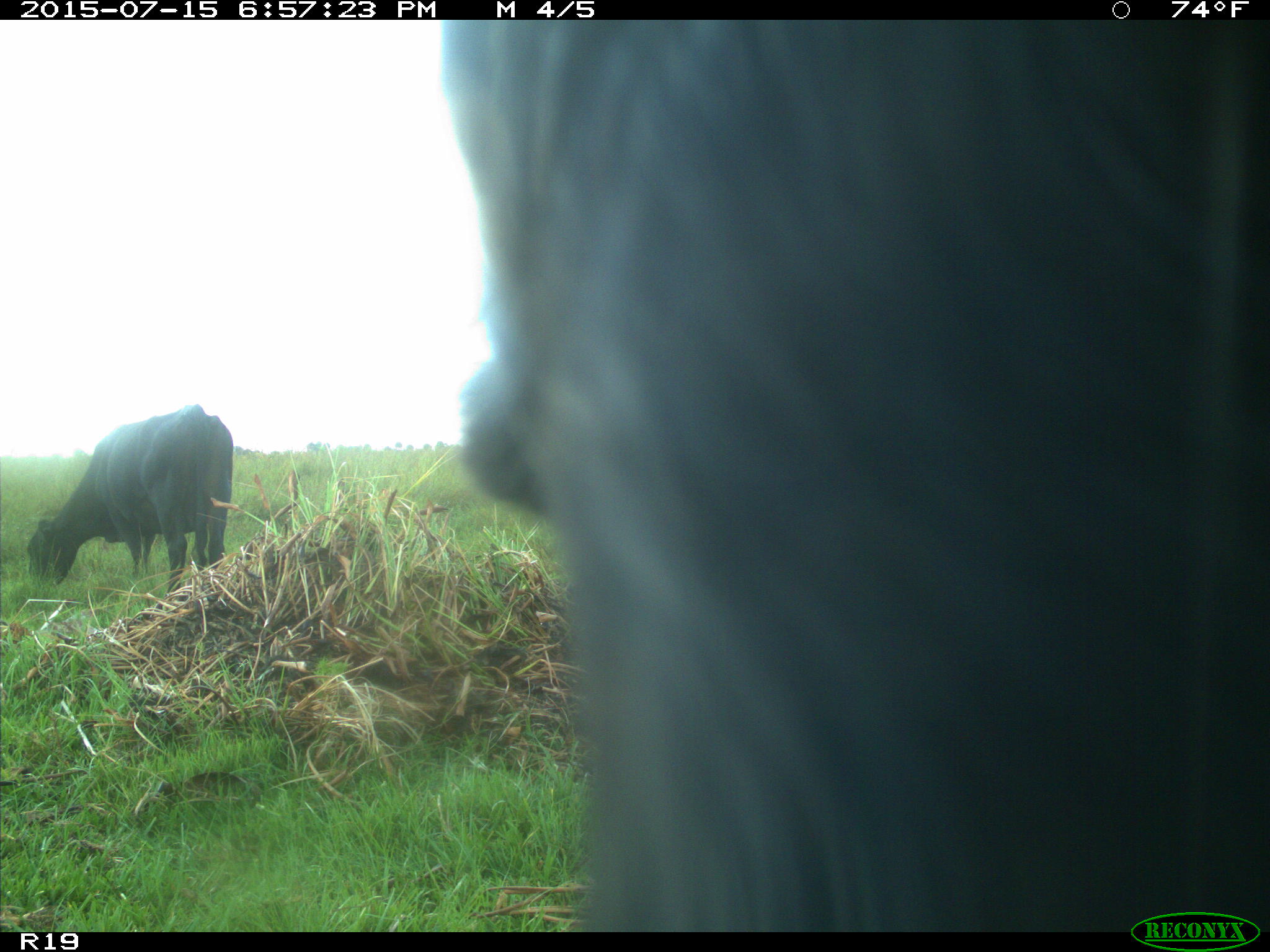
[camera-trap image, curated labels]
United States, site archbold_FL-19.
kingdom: Animalia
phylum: Chordata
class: Mammalia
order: Artiodactyla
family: Bovidae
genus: Bos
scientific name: Bos taurus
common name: domestic cow